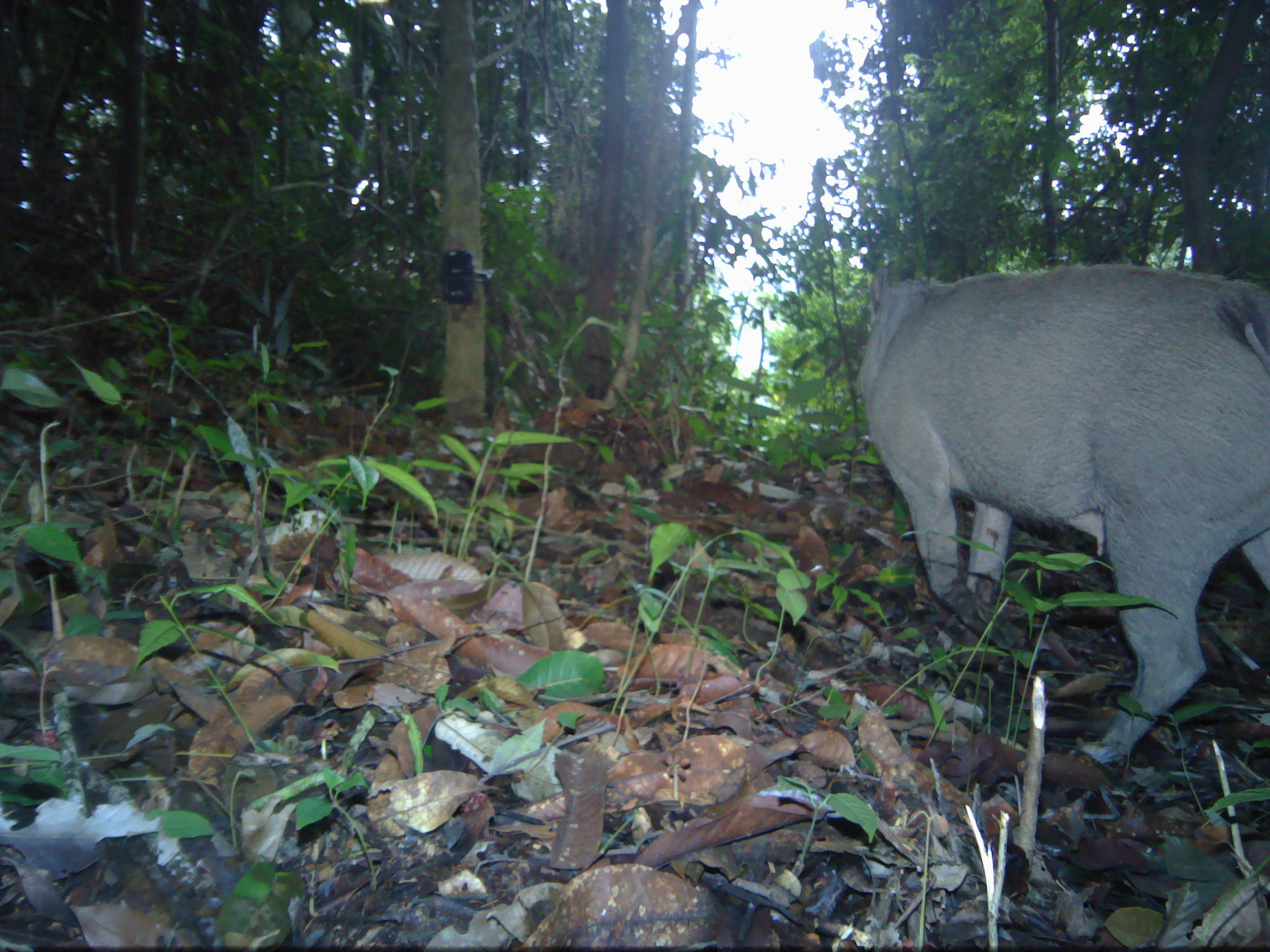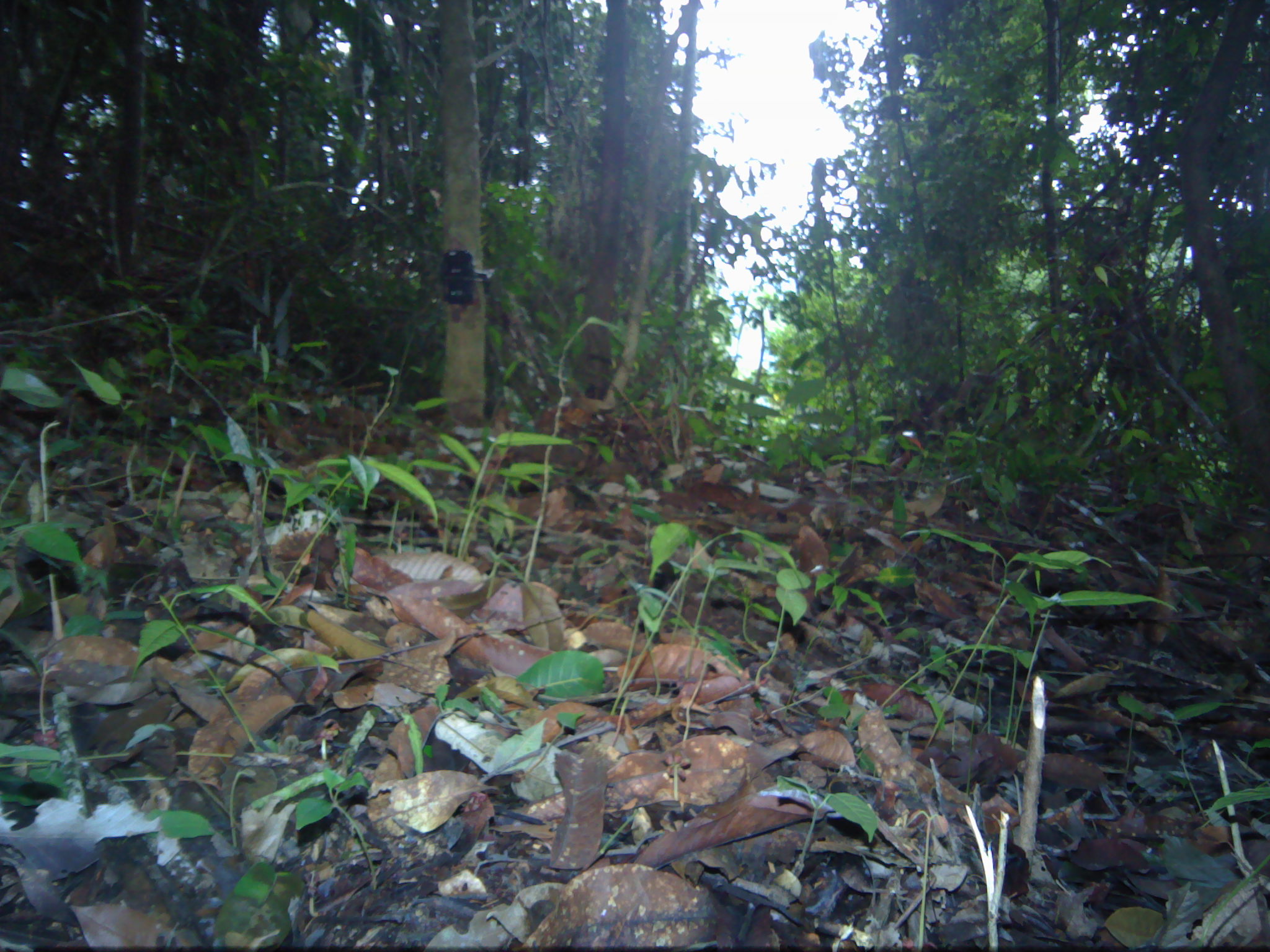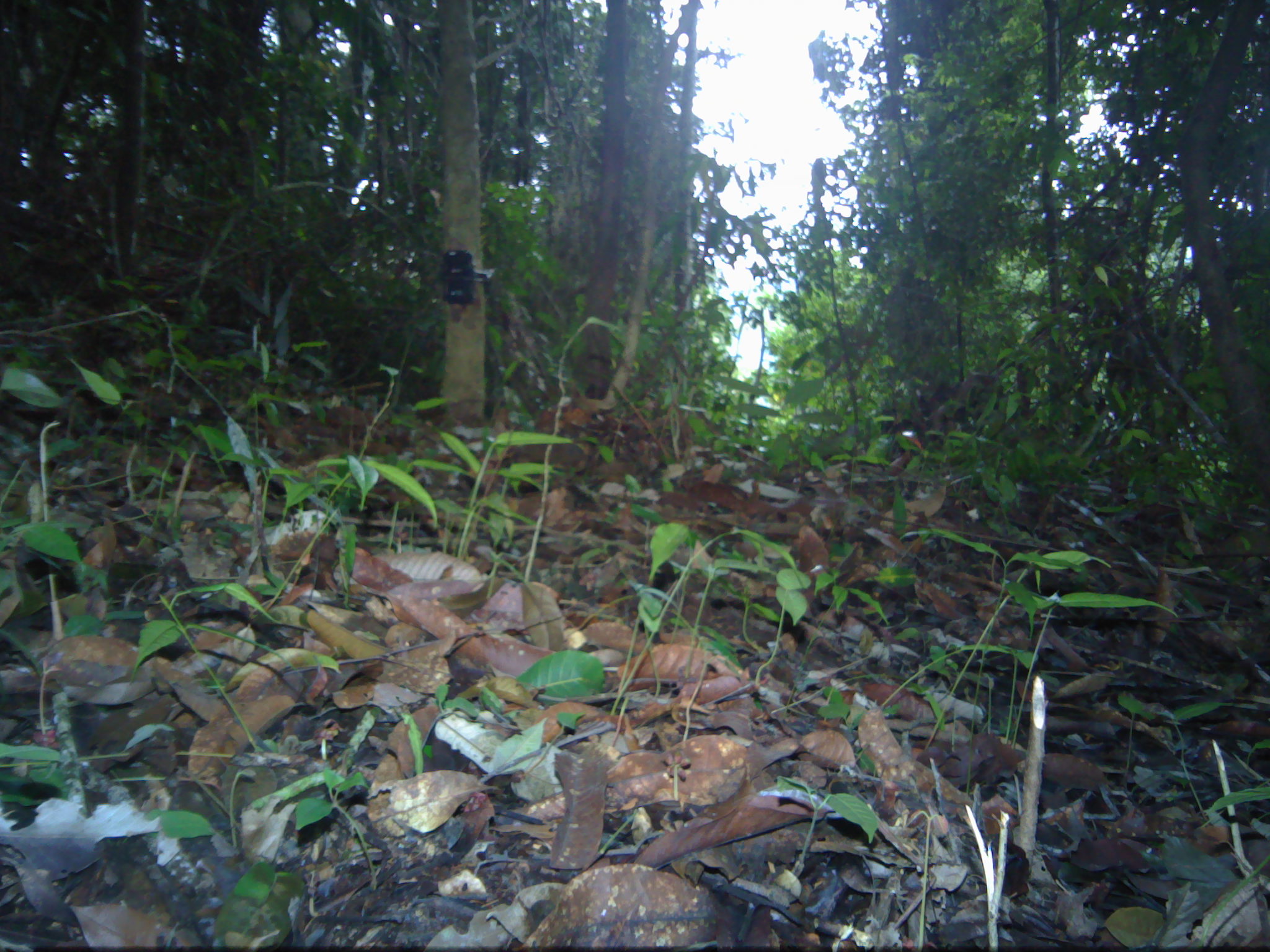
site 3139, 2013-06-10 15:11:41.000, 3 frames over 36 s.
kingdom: Animalia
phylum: Chordata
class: Mammalia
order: Artiodactyla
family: Suidae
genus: Sus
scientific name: Sus scrofa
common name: wild boar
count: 1